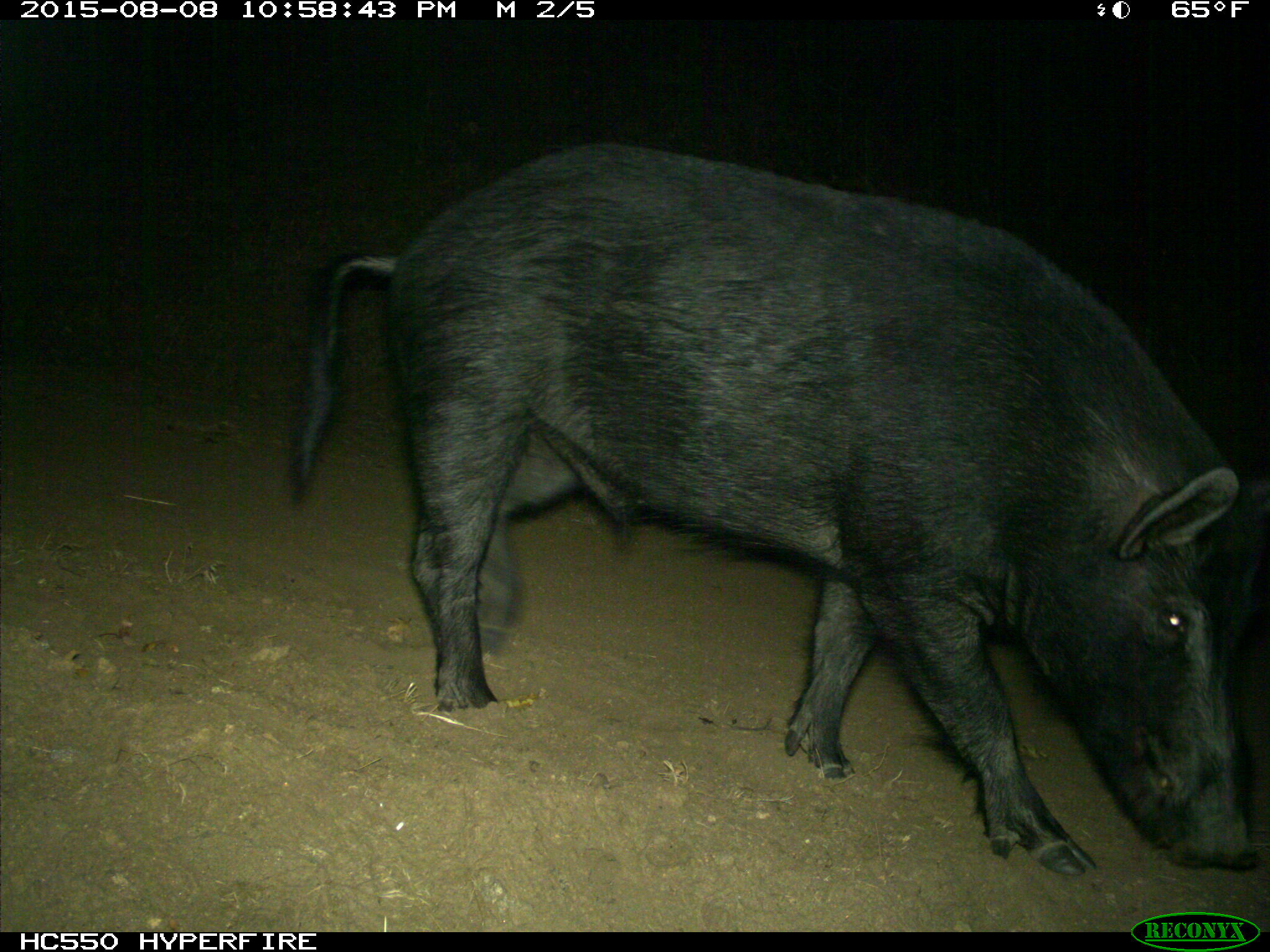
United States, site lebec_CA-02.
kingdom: Animalia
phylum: Chordata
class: Mammalia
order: Artiodactyla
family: Suidae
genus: Sus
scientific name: Sus scrofa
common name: wild boar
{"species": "Sus scrofa (wild boar)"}